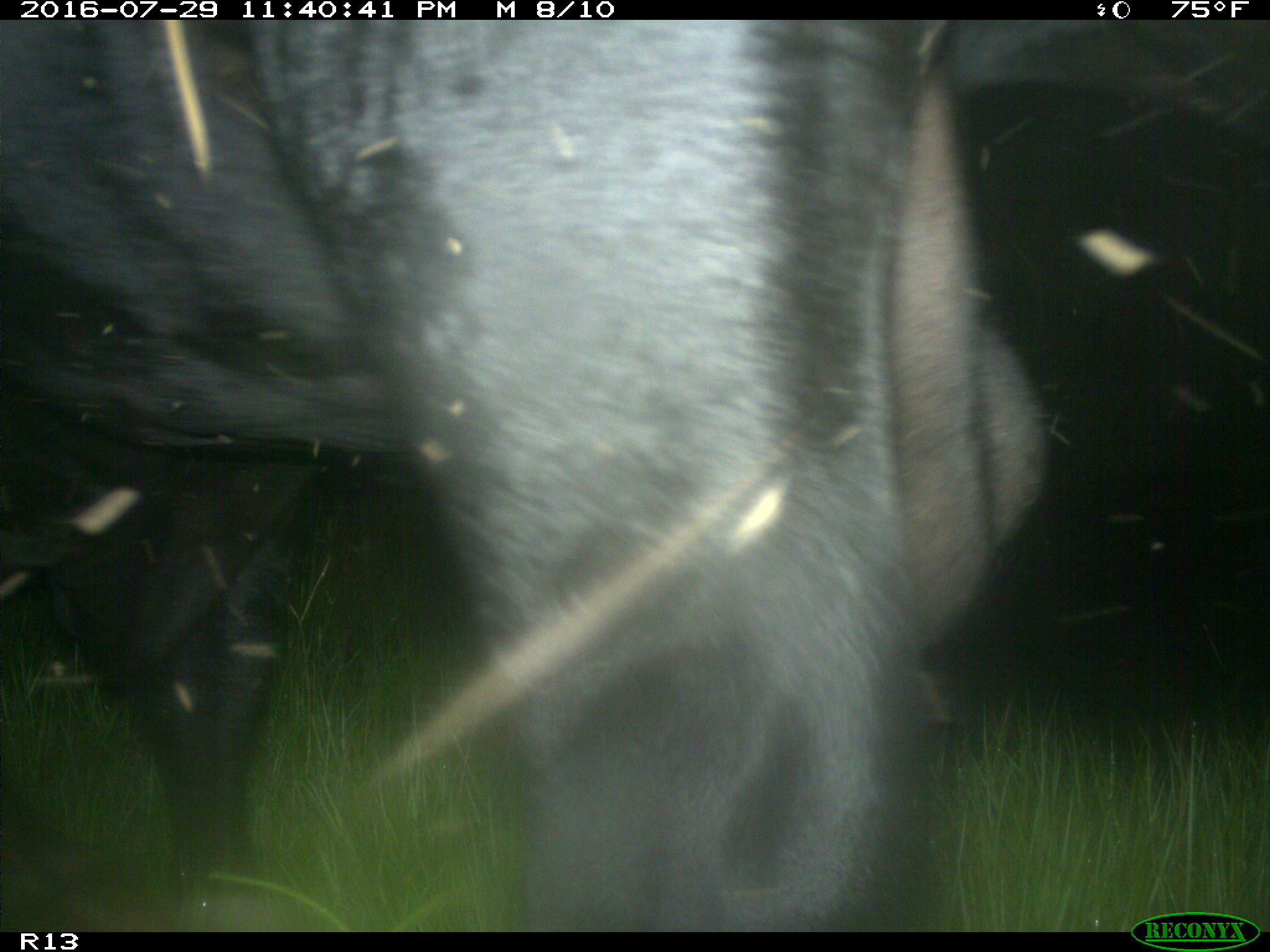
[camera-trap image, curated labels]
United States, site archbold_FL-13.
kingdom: Animalia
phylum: Chordata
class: Mammalia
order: Artiodactyla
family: Bovidae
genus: Bos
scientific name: Bos taurus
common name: domestic cow